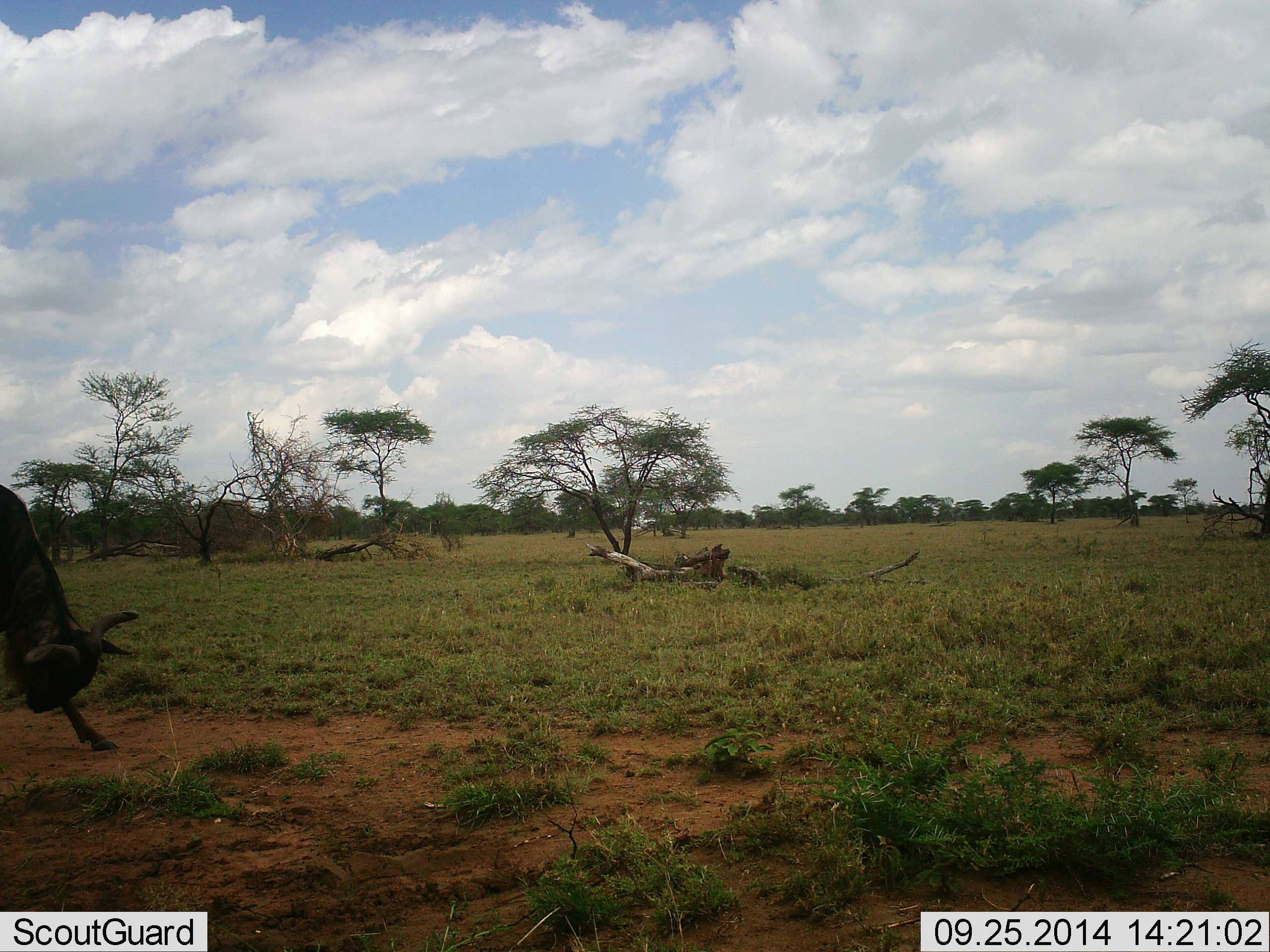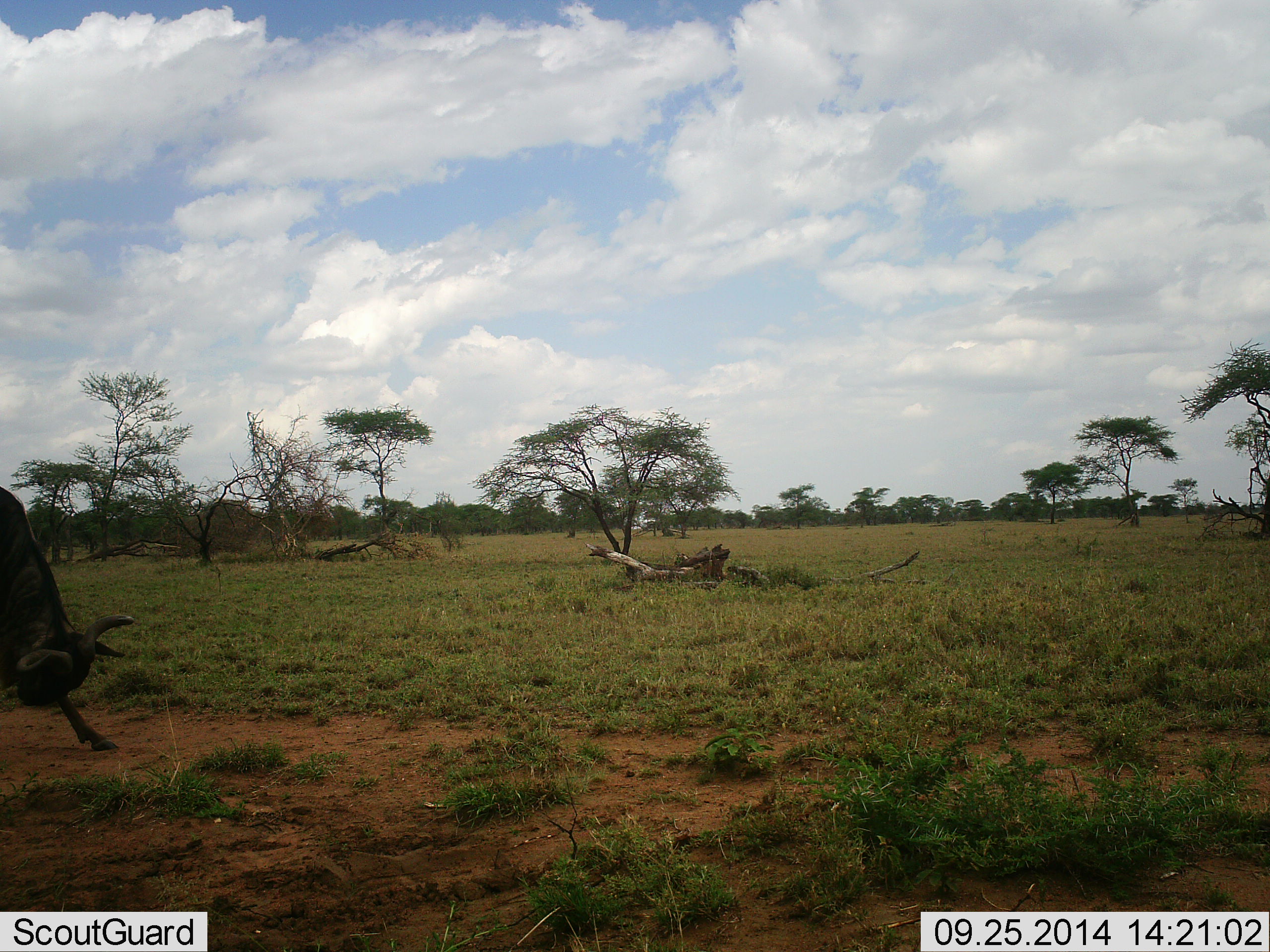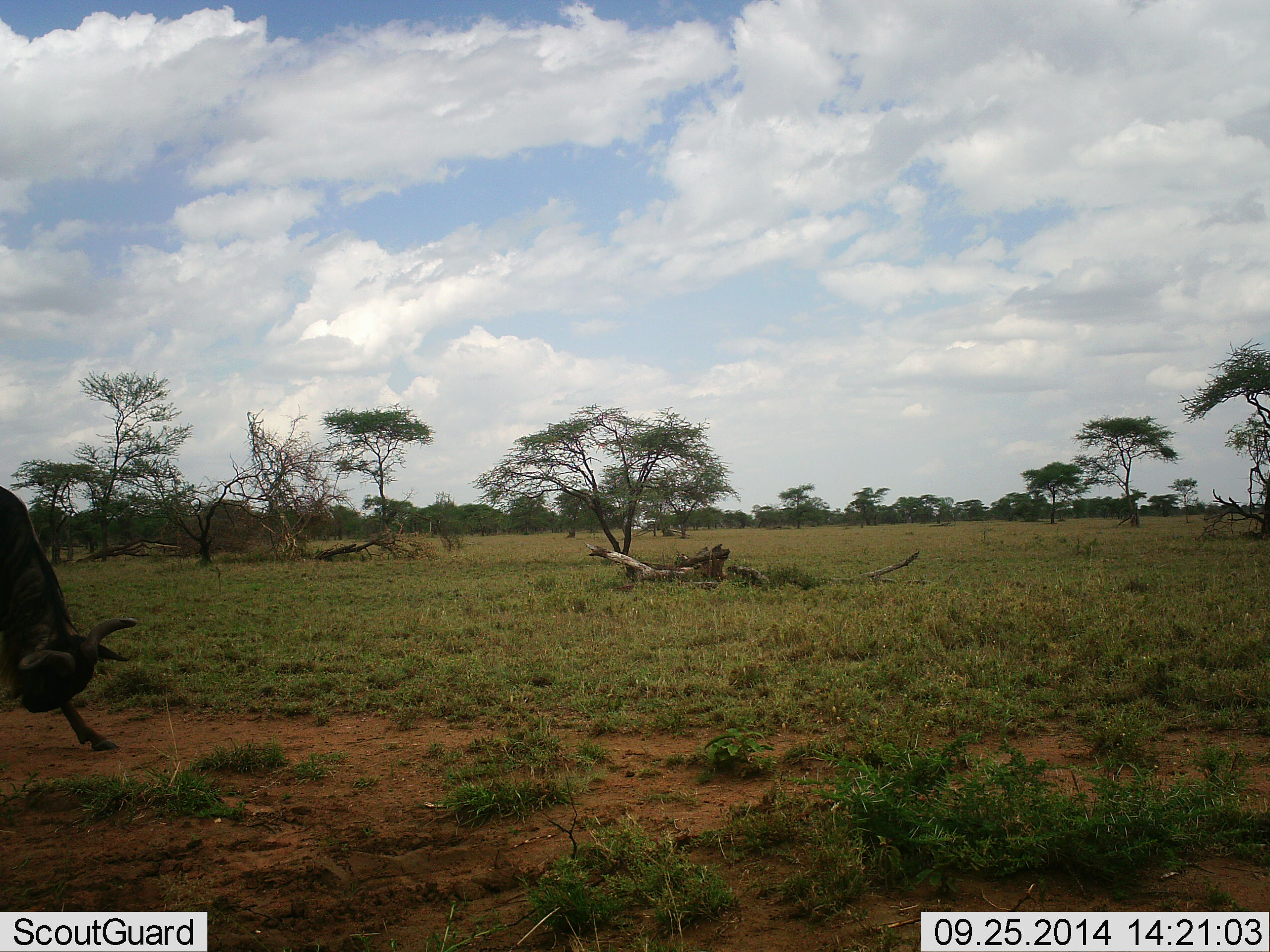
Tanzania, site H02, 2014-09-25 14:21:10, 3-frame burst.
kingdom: Animalia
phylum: Chordata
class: Mammalia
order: Artiodactyla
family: Bovidae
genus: Connochaetes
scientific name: Connochaetes taurinus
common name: blue wildebeest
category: wildebeest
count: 1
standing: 80%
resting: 0%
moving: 10%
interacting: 10%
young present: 0%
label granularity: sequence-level